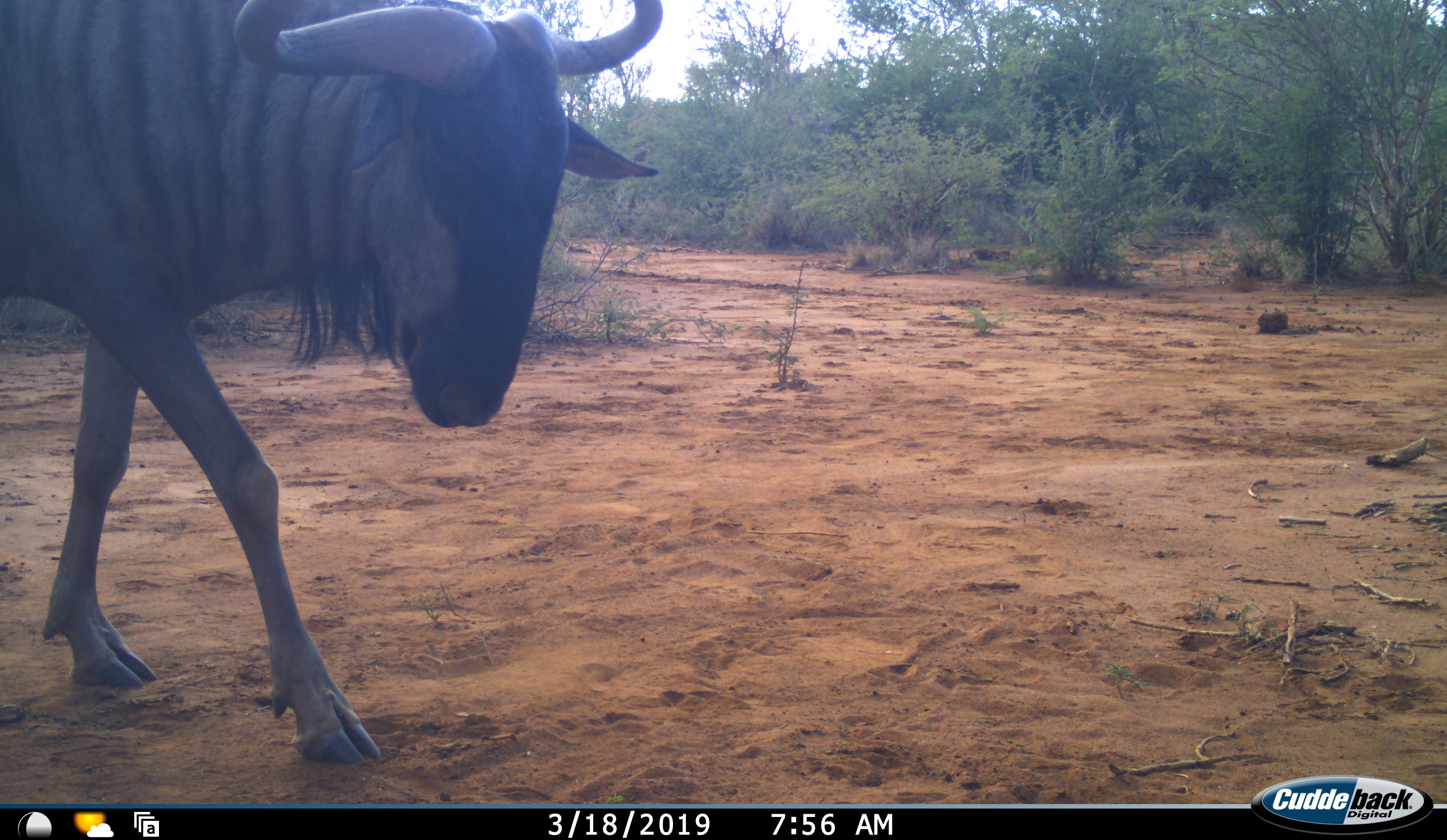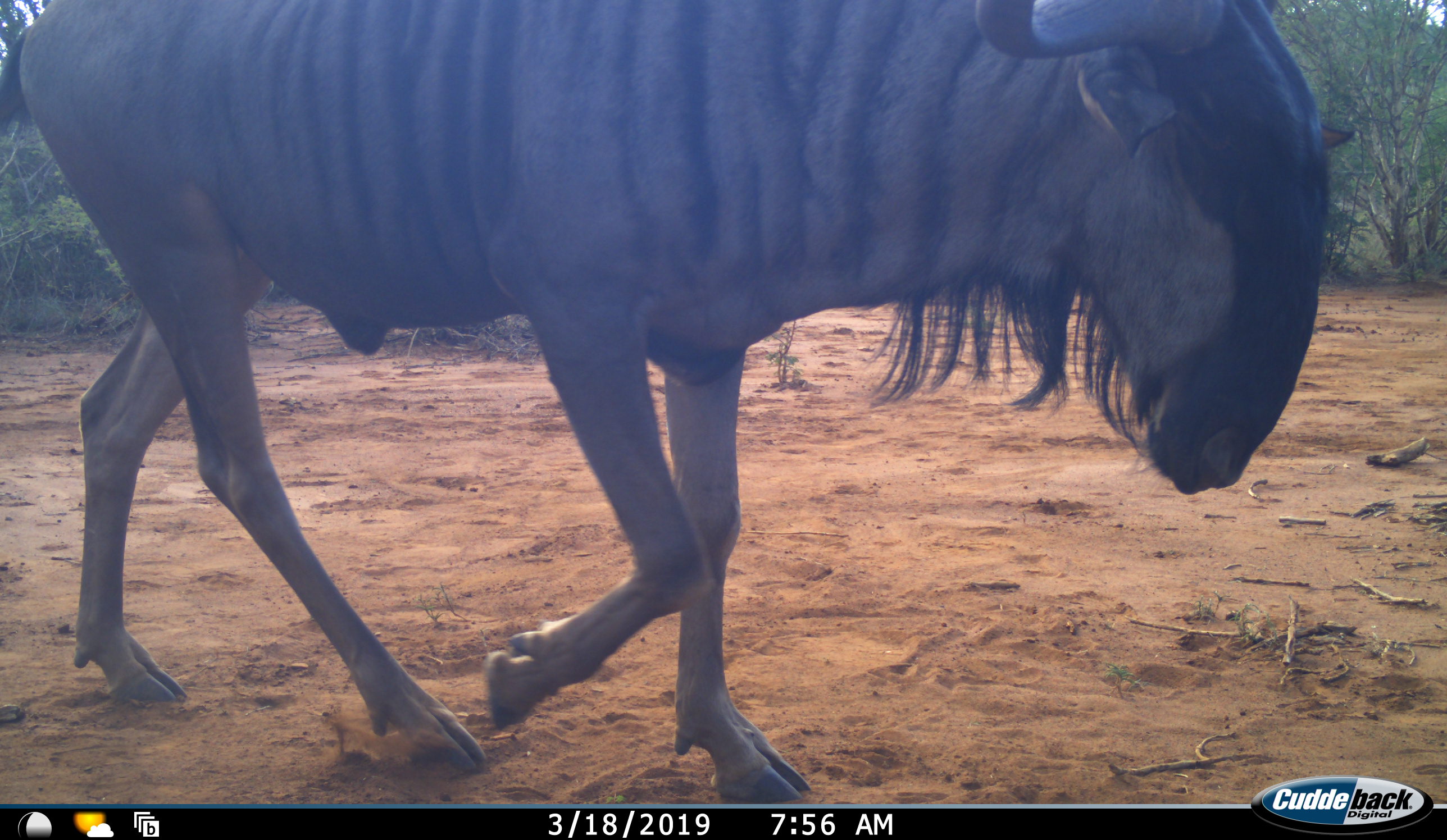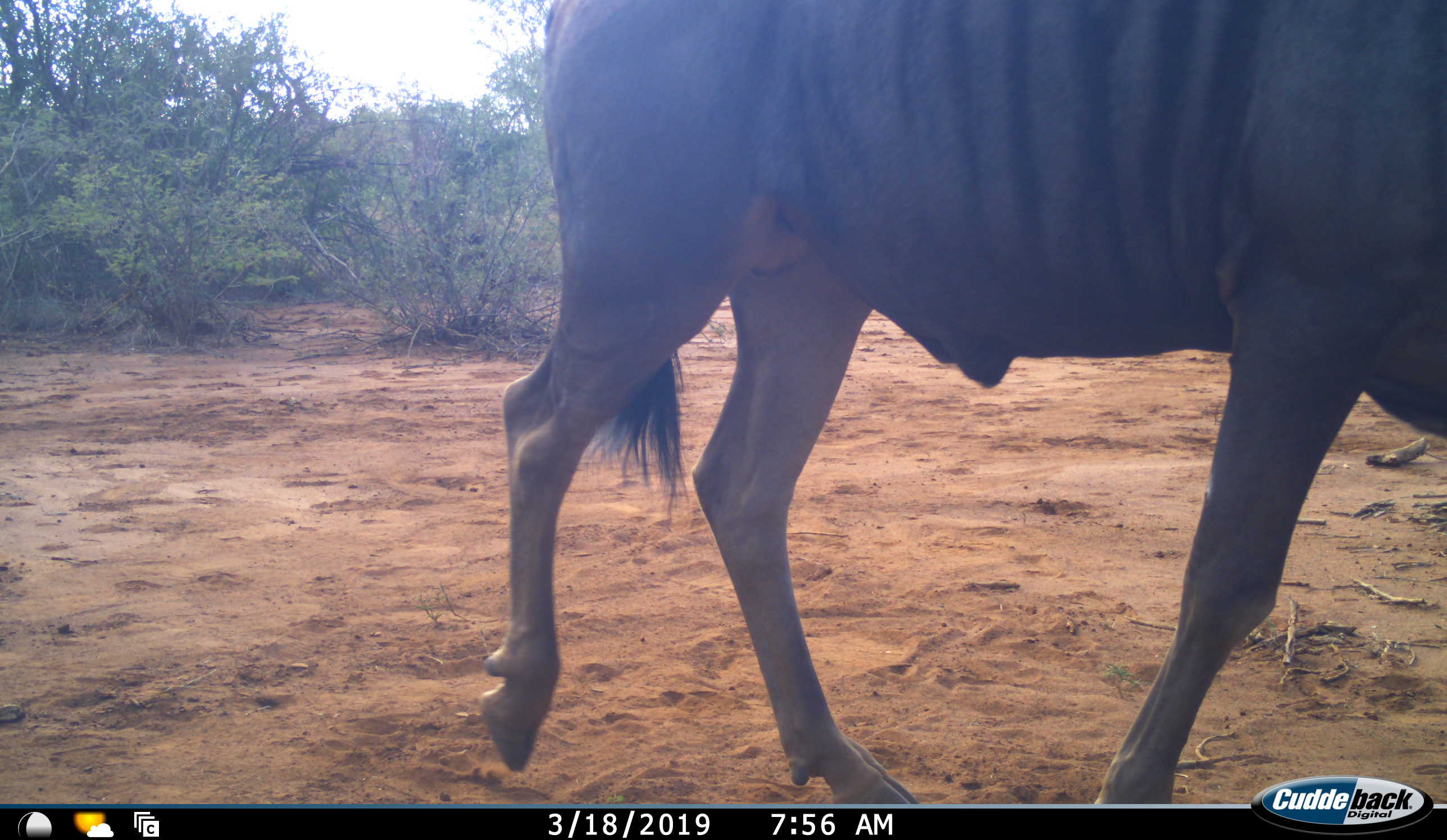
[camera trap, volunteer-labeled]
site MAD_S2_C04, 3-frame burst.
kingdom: Animalia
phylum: Chordata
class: Mammalia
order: Artiodactyla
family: Bovidae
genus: Connochaetes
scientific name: Connochaetes taurinus taurinus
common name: blue wildebeest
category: wildebeestblue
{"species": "wildebeestblue (blue wildebeest) (Connochaetes taurinus taurinus)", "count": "1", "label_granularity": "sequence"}